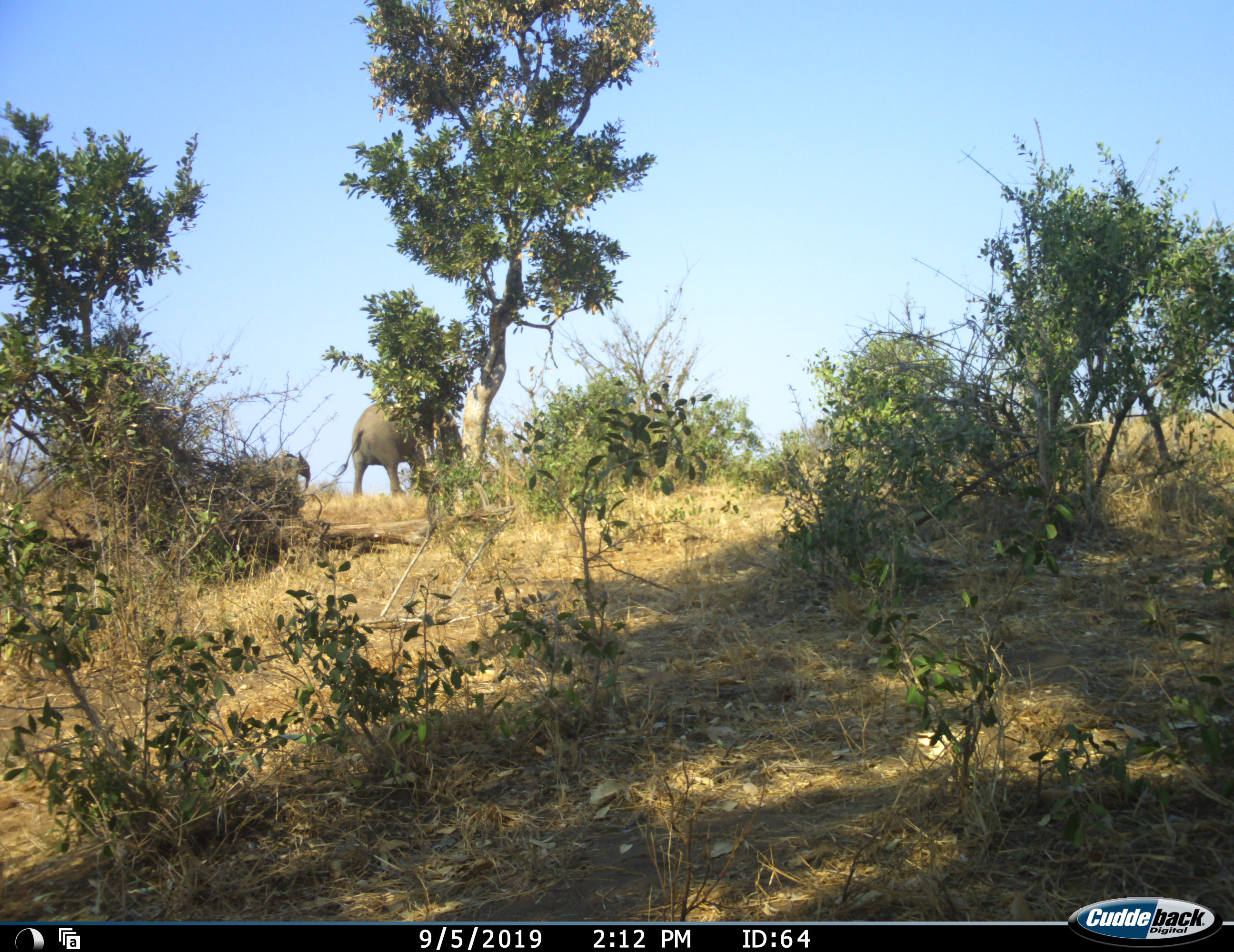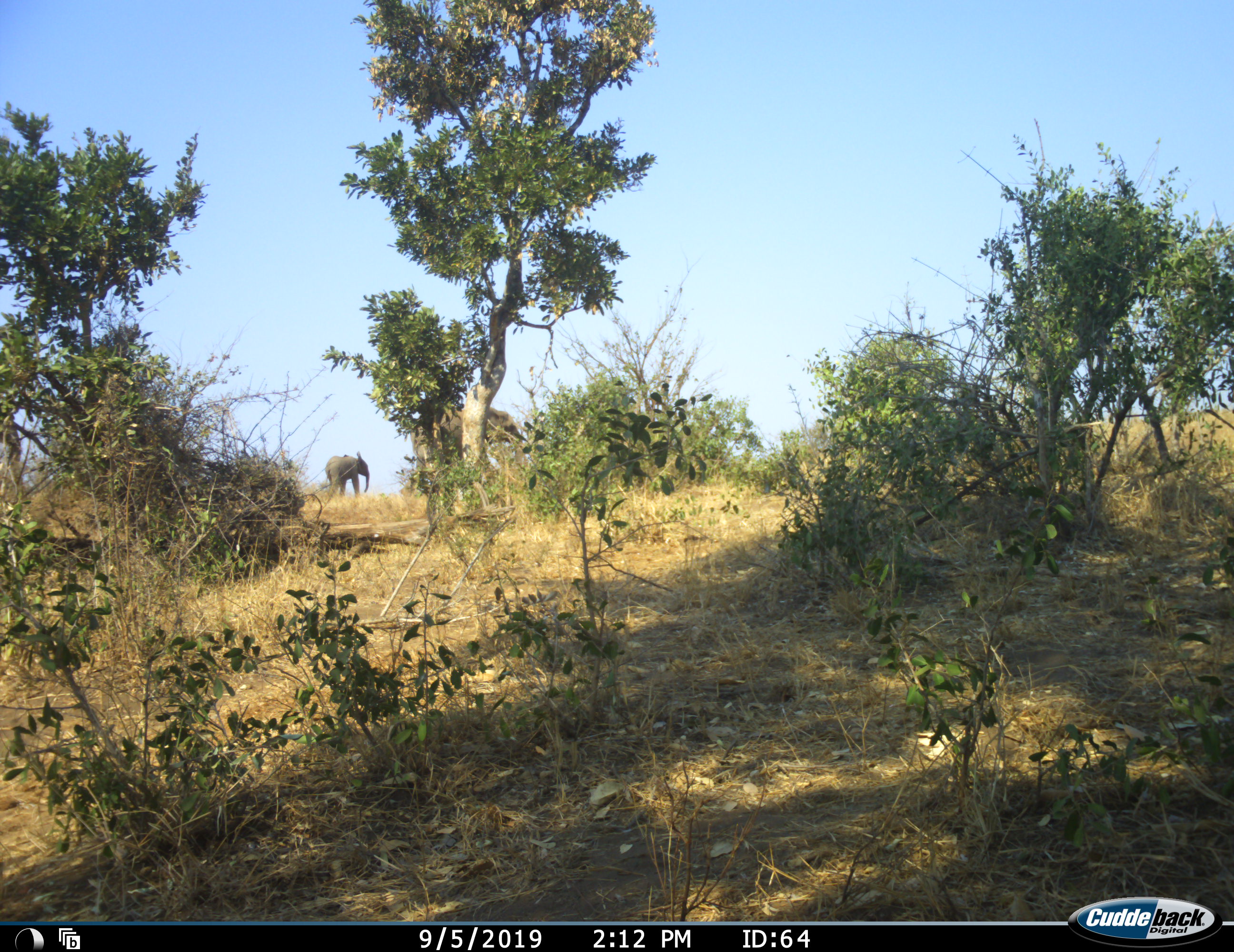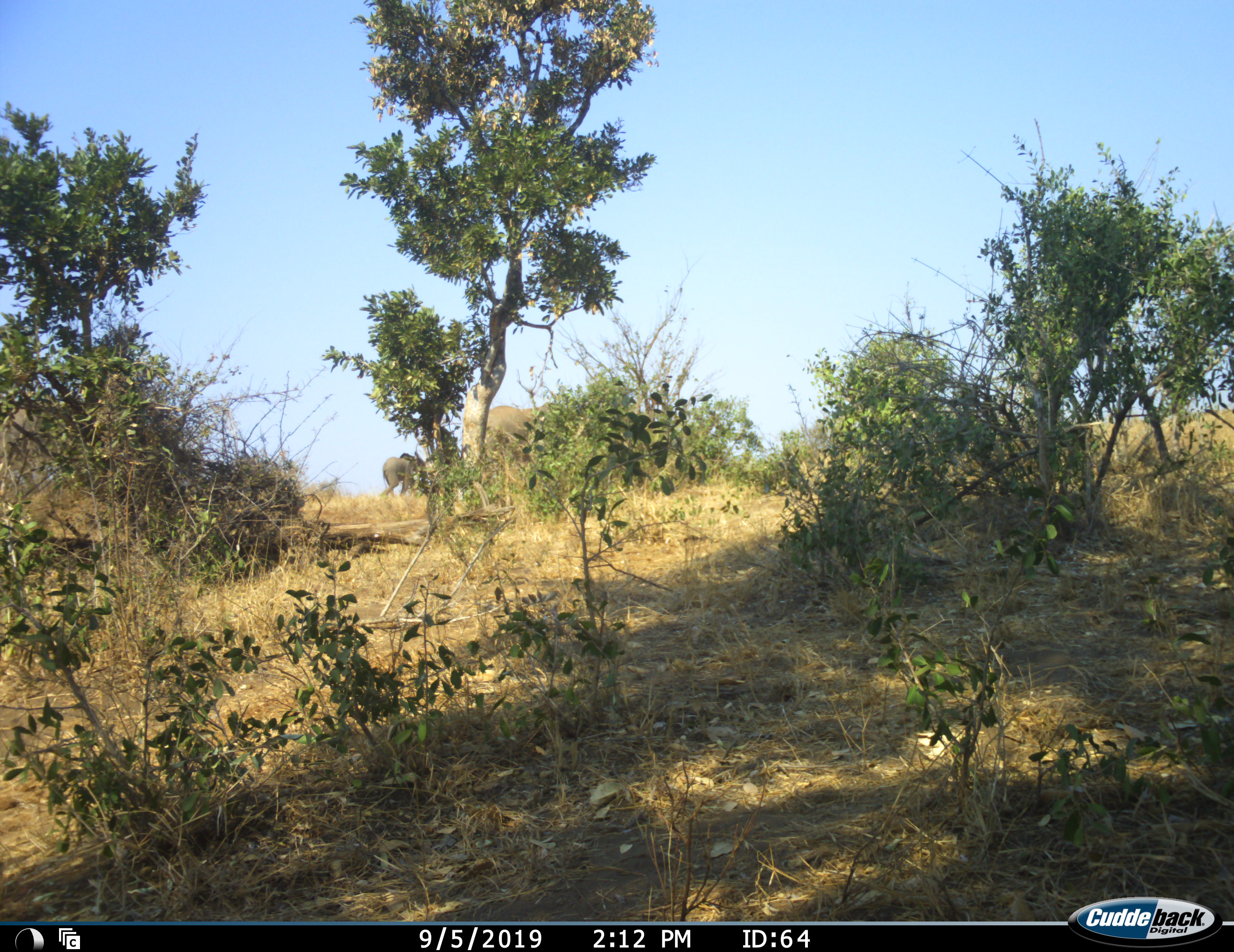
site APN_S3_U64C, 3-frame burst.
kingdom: Animalia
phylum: Chordata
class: Mammalia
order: Proboscidea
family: Elephantidae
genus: Loxodonta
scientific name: Loxodonta africana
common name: african bush elephant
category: elephant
Elephant (african bush elephant) (Loxodonta africana), count 3. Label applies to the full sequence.